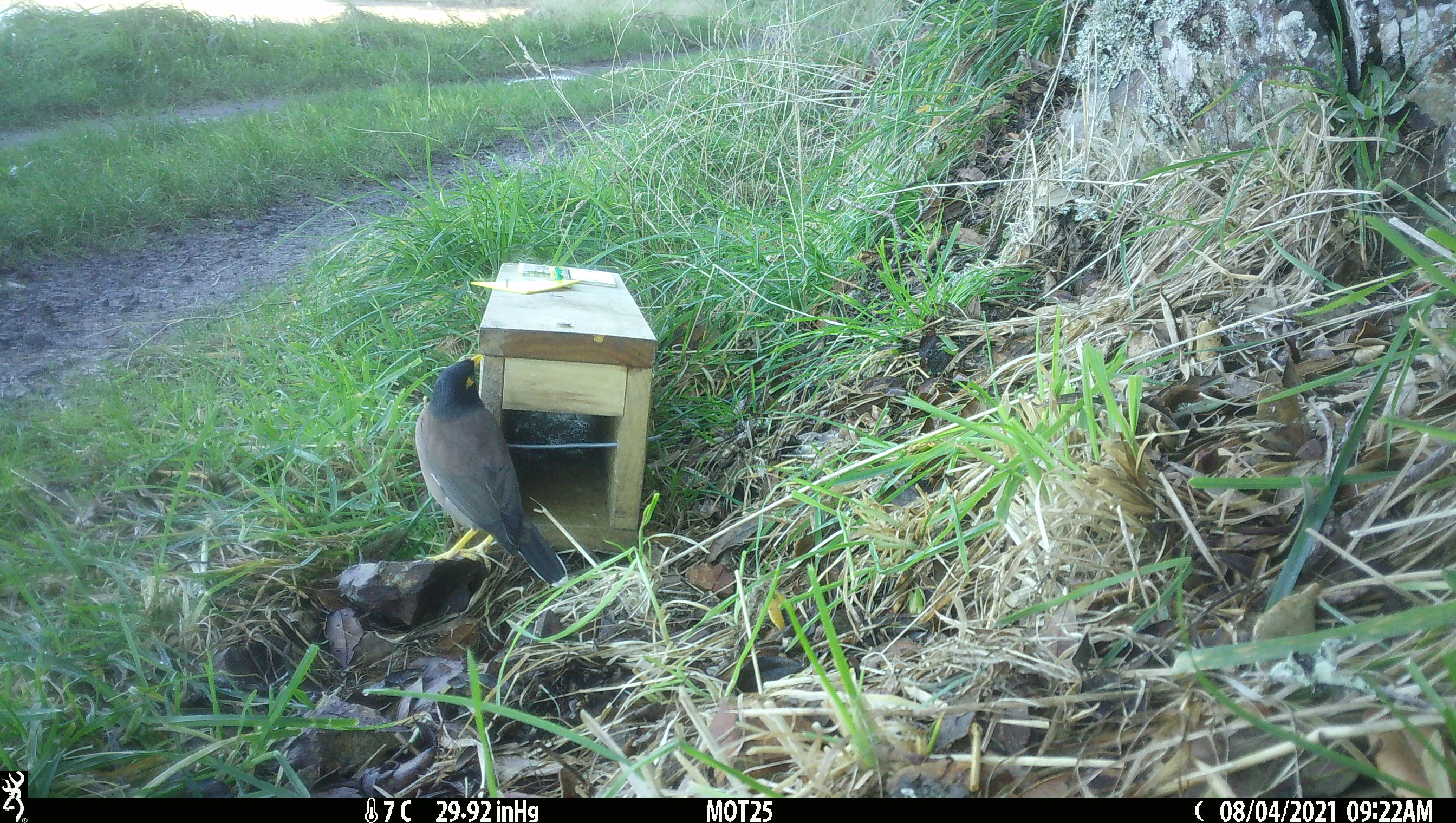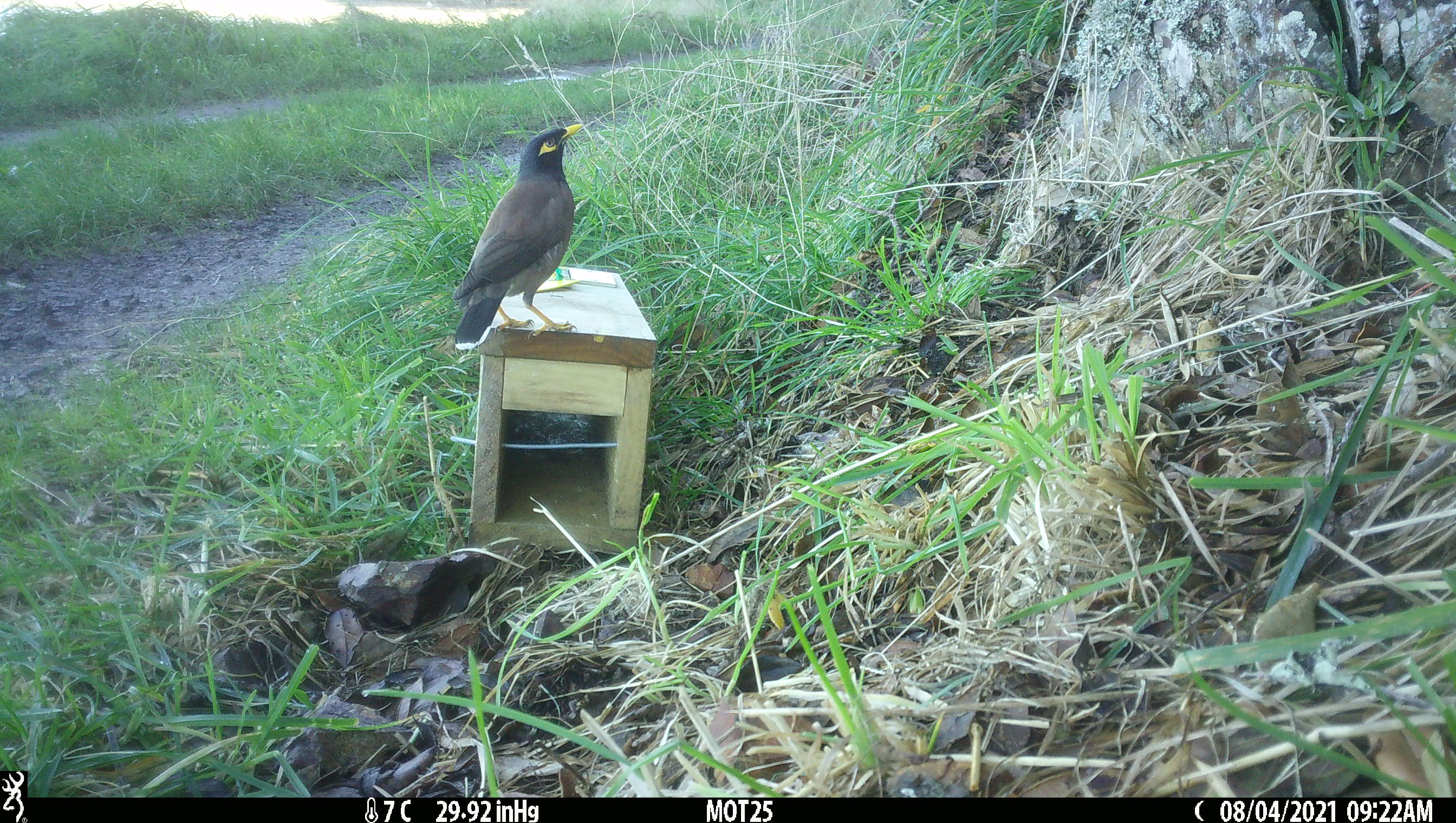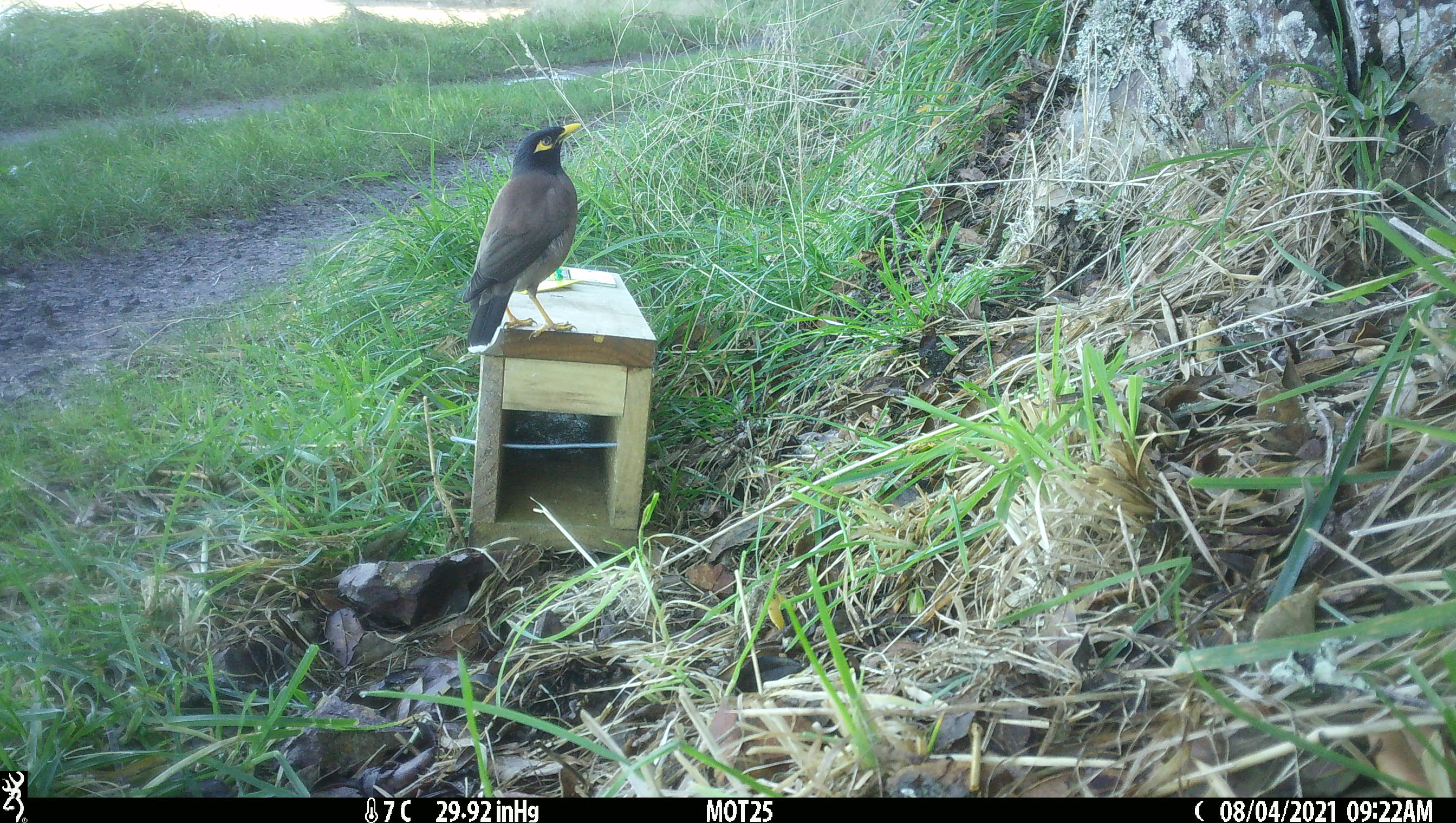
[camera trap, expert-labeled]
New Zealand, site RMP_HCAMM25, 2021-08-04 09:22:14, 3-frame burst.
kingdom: Animalia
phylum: Chordata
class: Aves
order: Passeriformes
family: Sturnidae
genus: Acridotheres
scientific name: Acridotheres tristis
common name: common myna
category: myna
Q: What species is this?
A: Myna (common myna) (Acridotheres tristis).